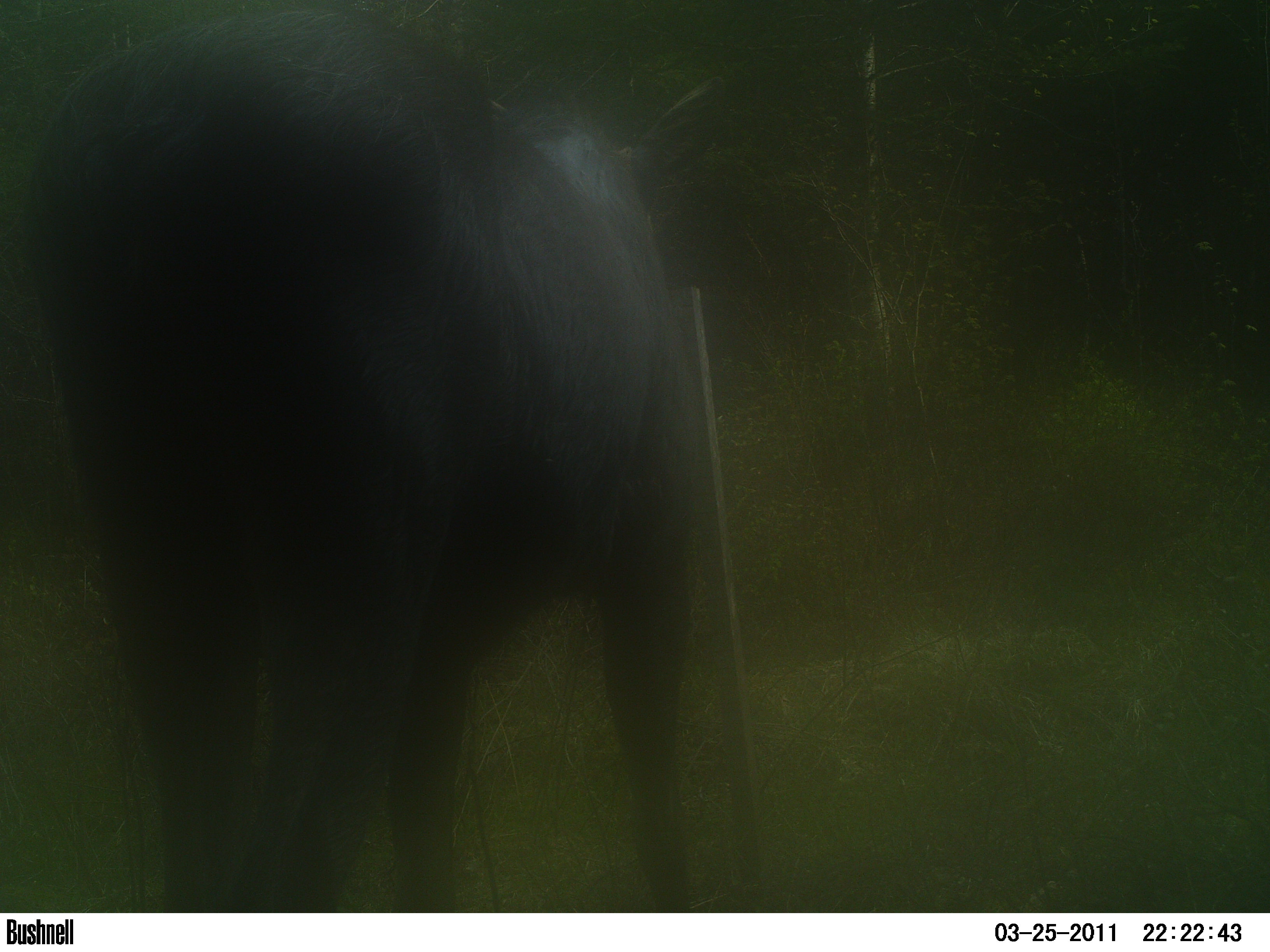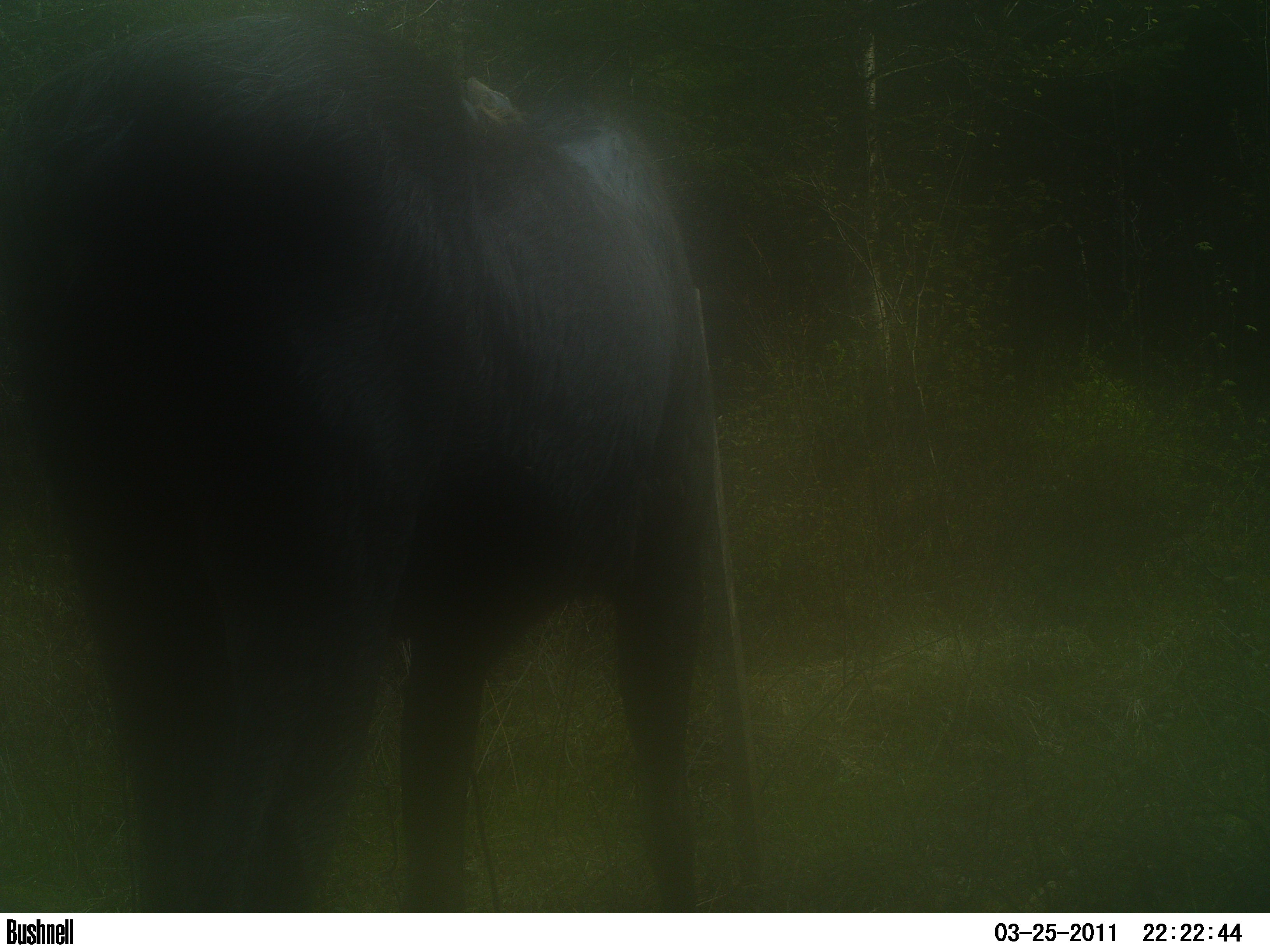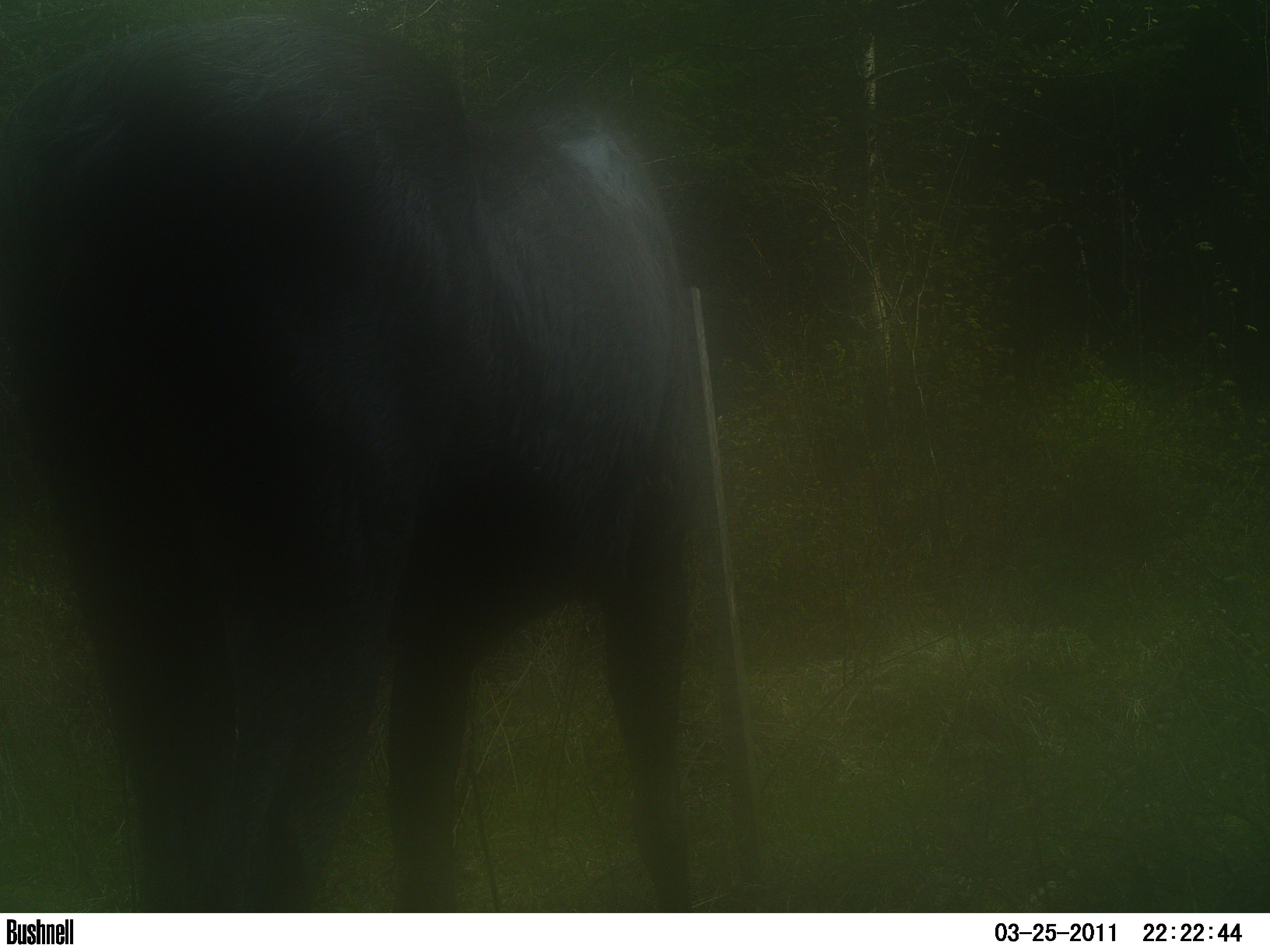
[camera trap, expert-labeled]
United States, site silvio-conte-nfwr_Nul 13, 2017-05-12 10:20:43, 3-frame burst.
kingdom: Animalia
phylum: Chordata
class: Mammalia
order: Artiodactyla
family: Cervidae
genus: Alces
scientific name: Alces alces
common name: moose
Moose (Alces alces).